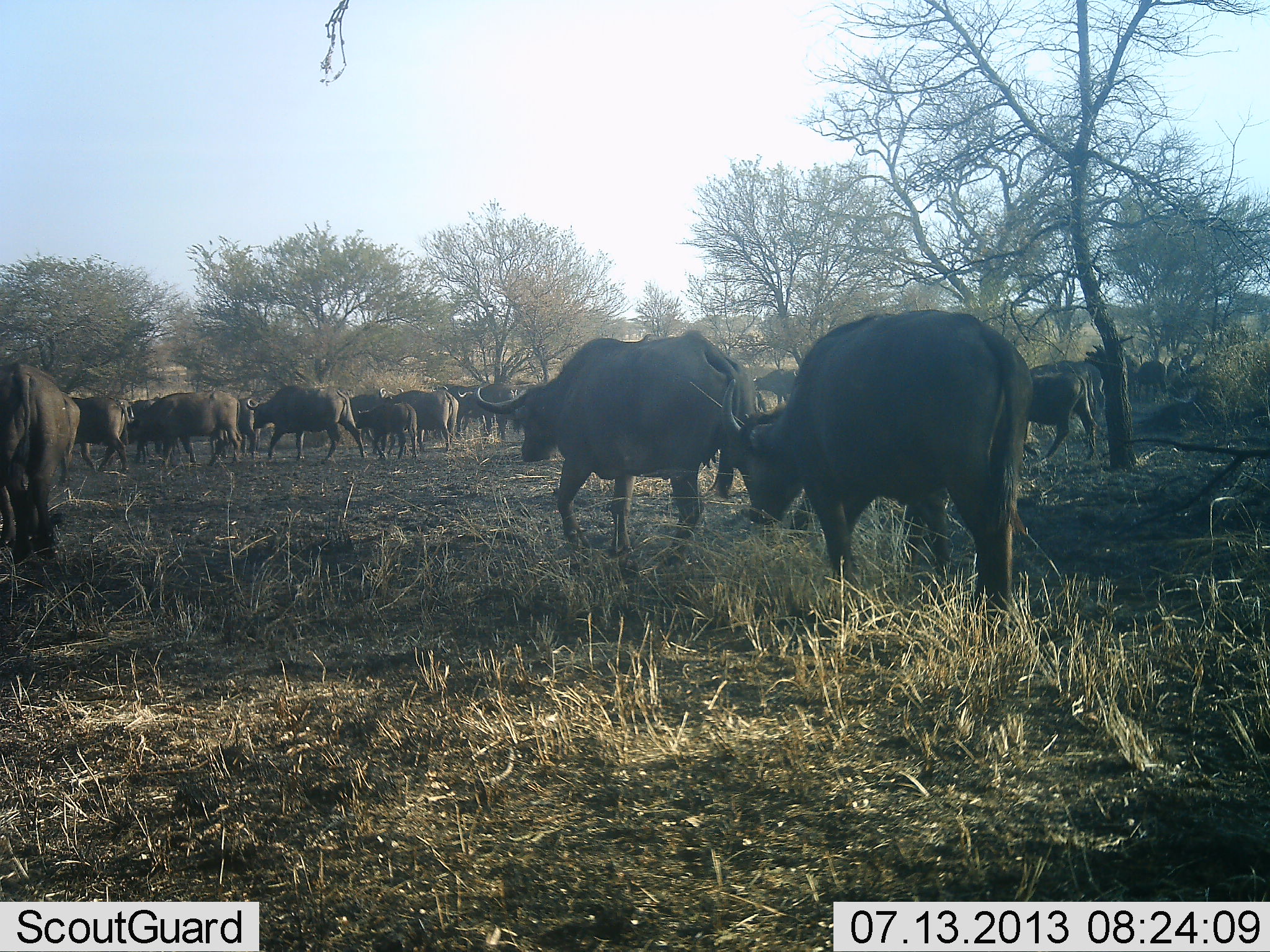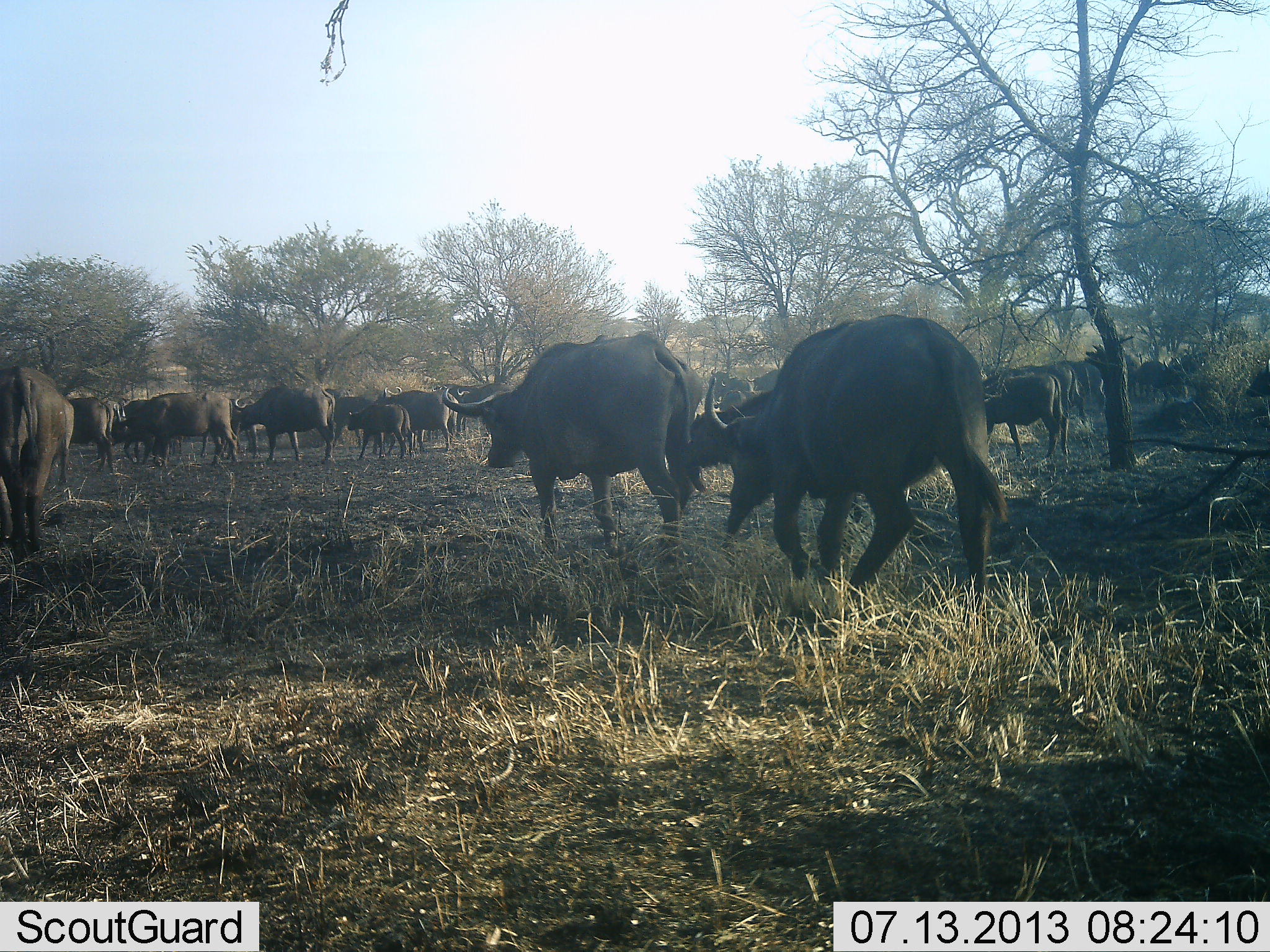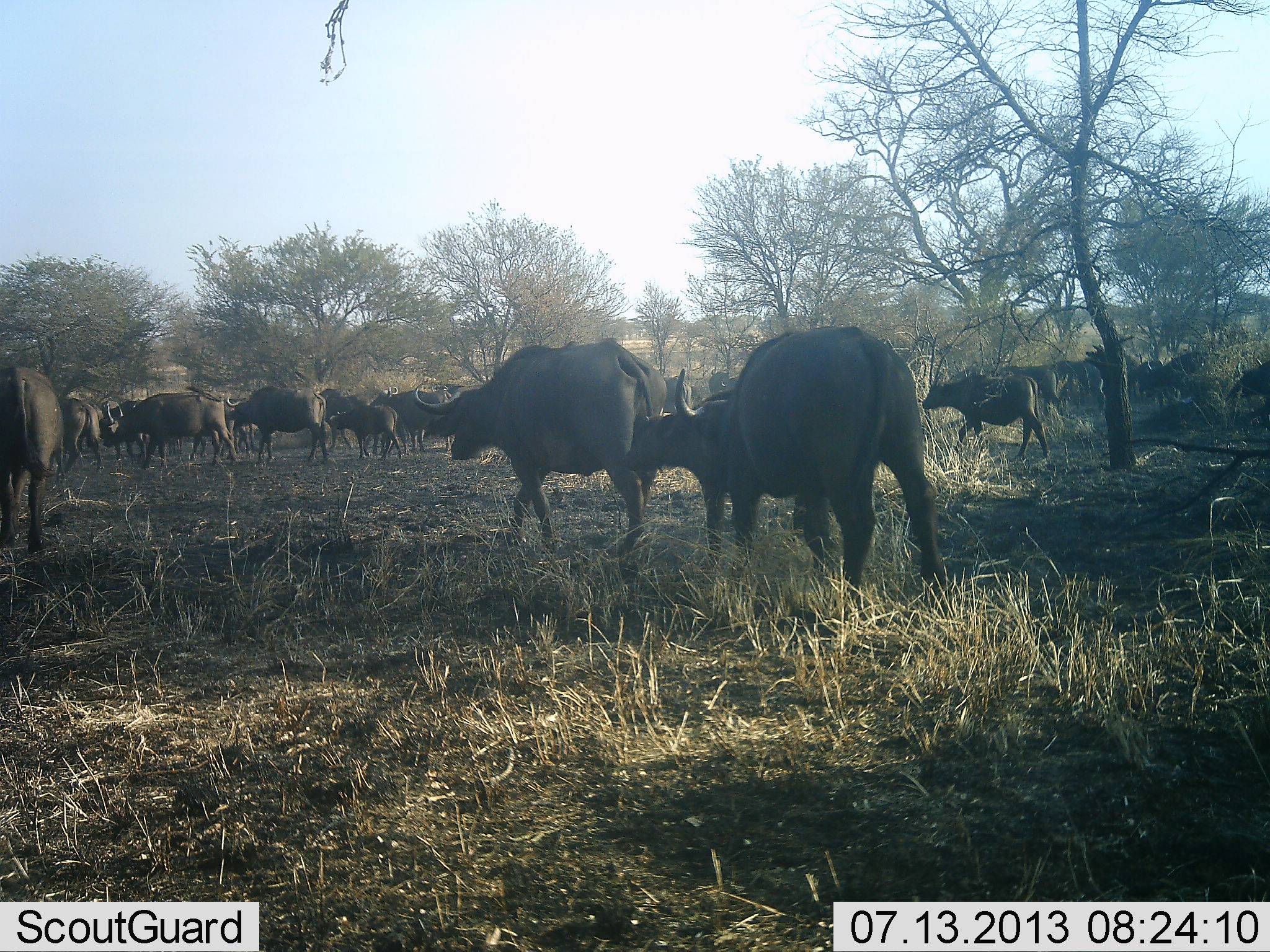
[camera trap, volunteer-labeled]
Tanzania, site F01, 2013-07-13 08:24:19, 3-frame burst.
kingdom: Animalia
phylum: Chordata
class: Mammalia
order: Artiodactyla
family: Bovidae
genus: Syncerus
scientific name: Syncerus caffer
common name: cape buffalo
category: buffalo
Buffalo (cape buffalo) (Syncerus caffer), count 11-50. Behavior (volunteer vote fractions): standing 5%, resting 0%, moving 100%, interacting 5%. Young present (vote fraction): 45%. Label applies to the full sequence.